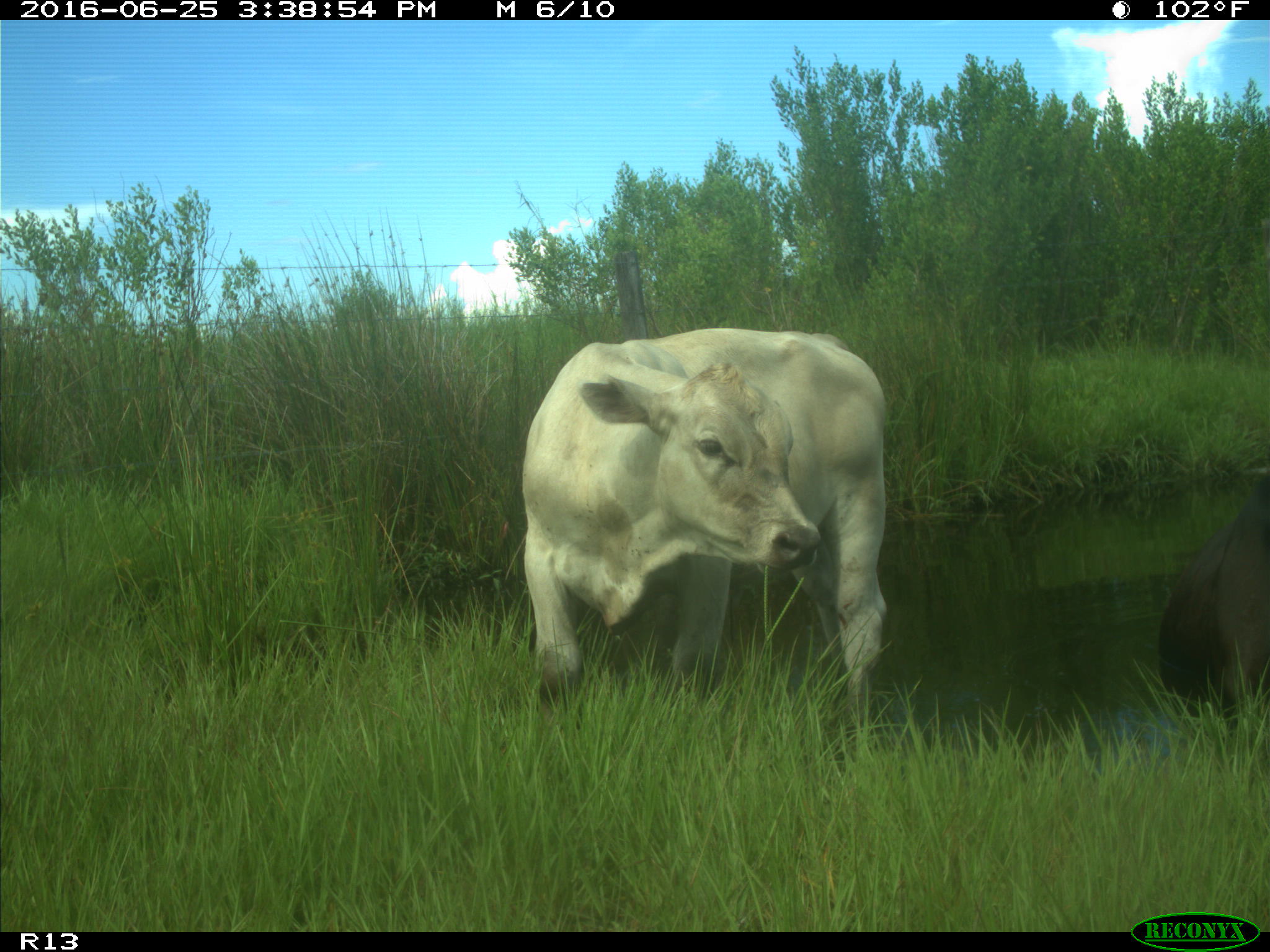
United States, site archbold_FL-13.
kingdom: Animalia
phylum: Chordata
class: Mammalia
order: Artiodactyla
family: Bovidae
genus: Bos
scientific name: Bos taurus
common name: domestic cow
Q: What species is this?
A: Bos taurus (domestic cow).